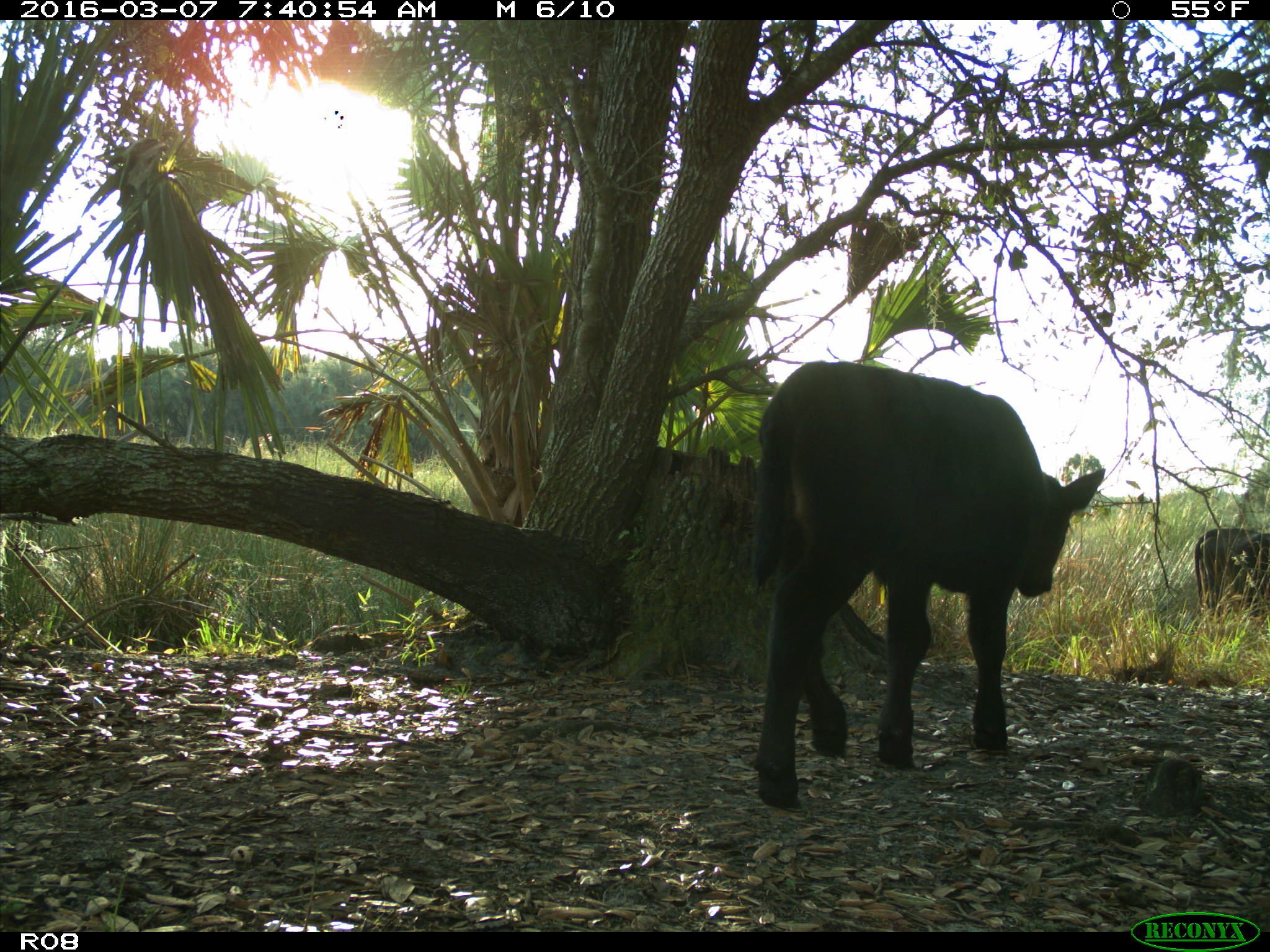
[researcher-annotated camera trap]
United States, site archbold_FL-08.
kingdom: Animalia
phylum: Chordata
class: Mammalia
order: Artiodactyla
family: Bovidae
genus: Bos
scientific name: Bos taurus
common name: domestic cow